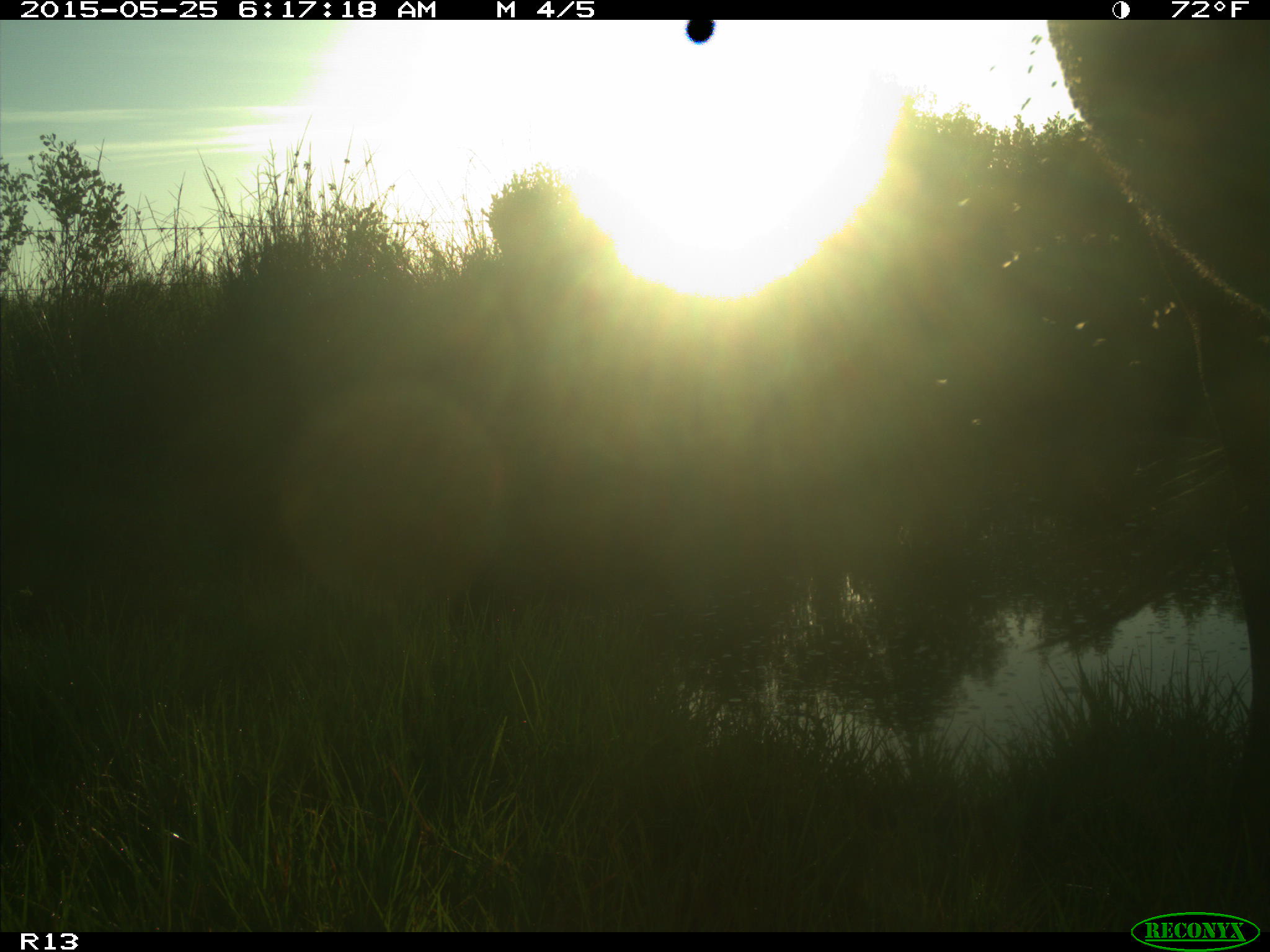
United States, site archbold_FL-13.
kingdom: Animalia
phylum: Chordata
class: Mammalia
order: Artiodactyla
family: Bovidae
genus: Bos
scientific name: Bos taurus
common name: domestic cow